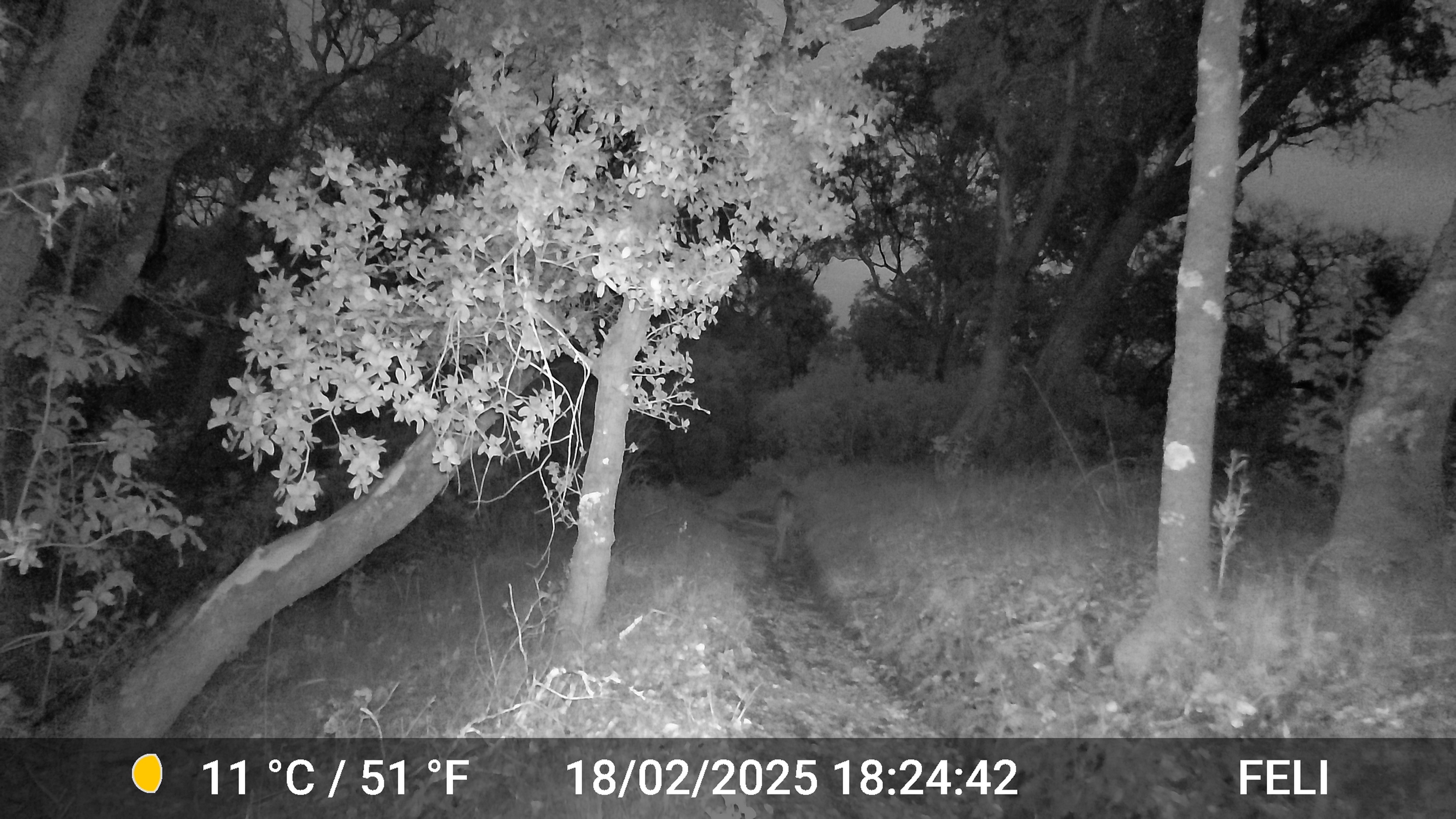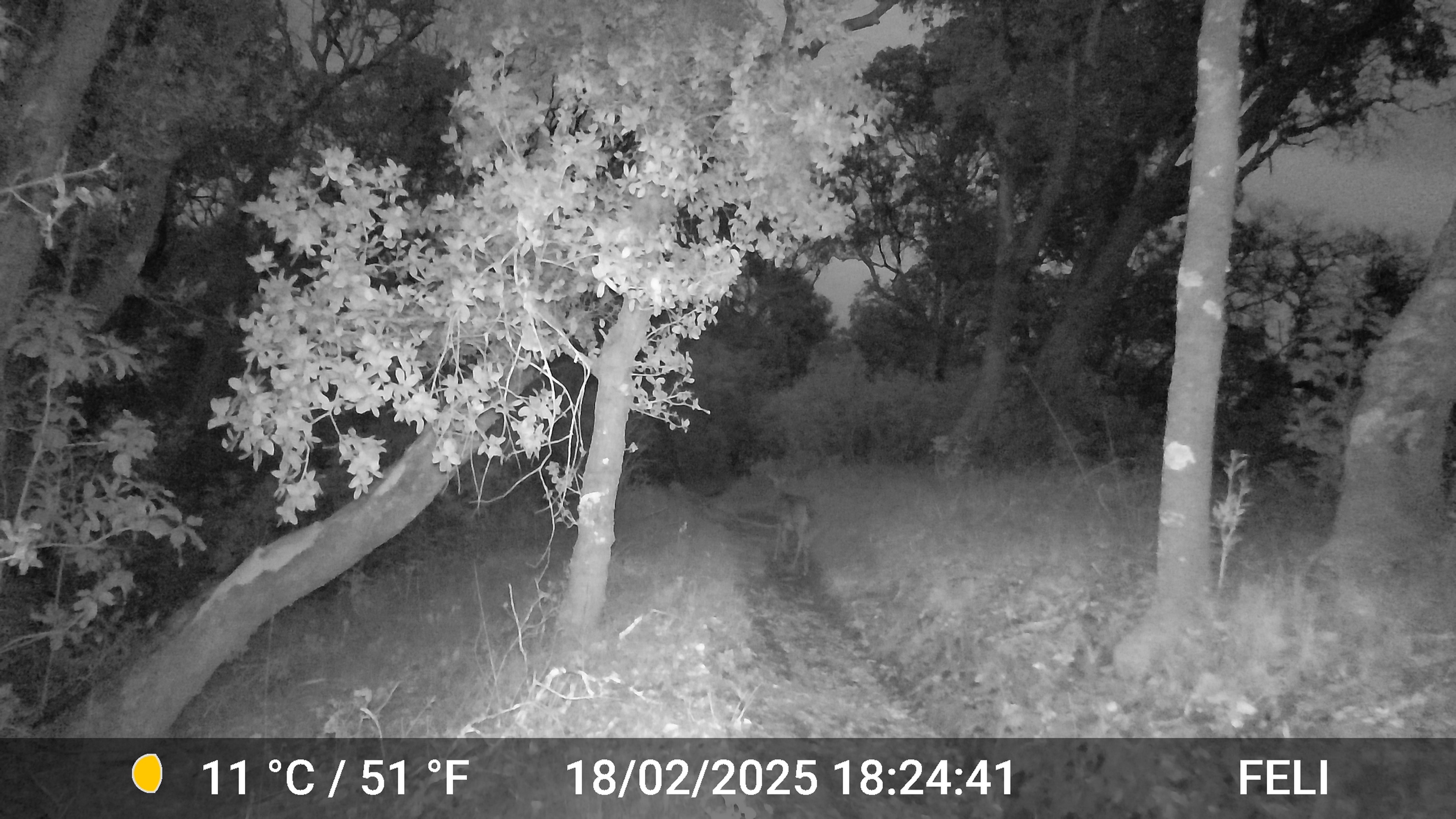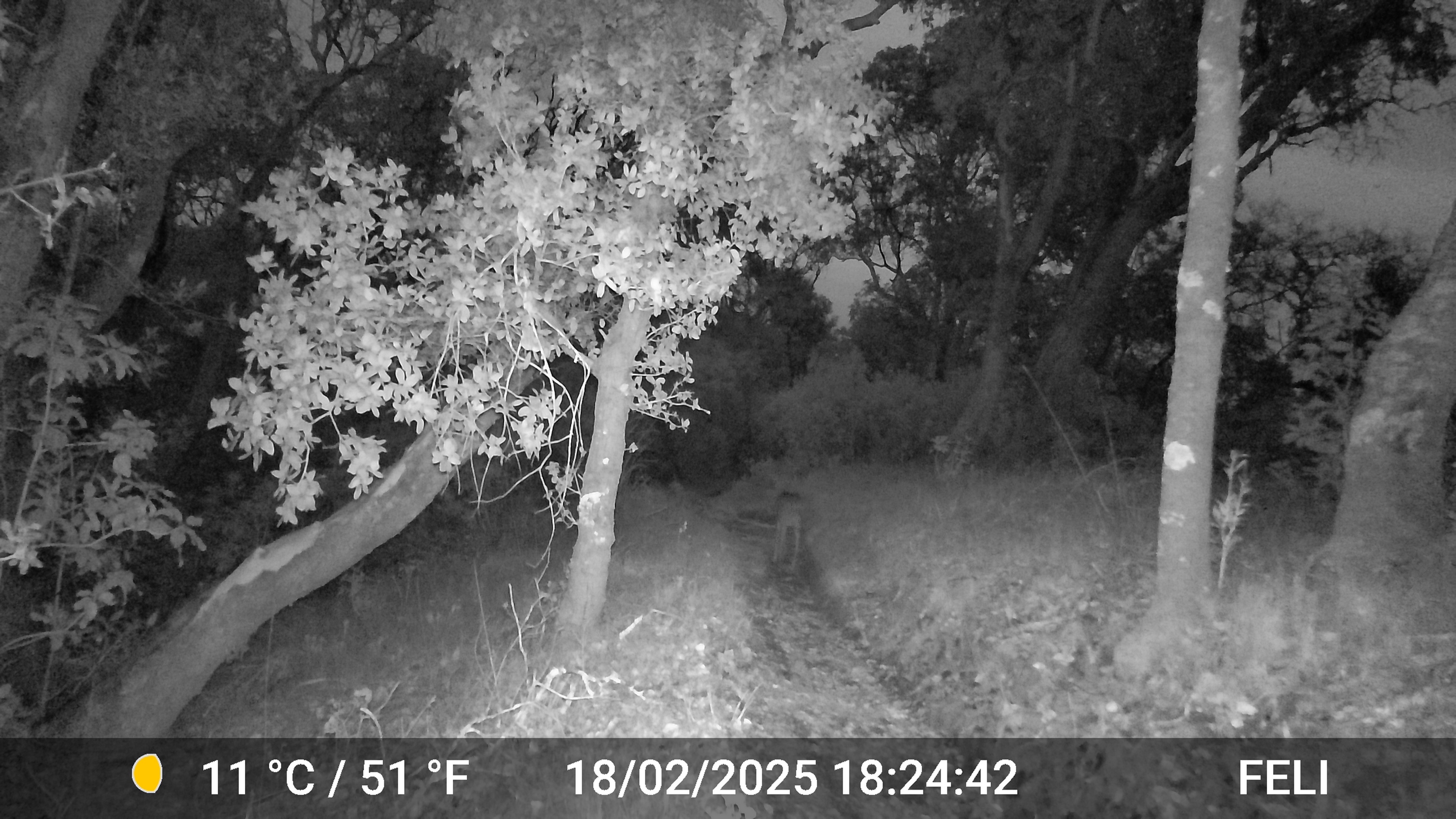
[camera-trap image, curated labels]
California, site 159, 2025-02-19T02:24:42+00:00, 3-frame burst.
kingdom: Animalia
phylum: Chordata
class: Mammalia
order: Artiodactyla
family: Cervidae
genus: Odocoileus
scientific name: Odocoileus hemionus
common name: mule deer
Mule deer (Odocoileus hemionus).